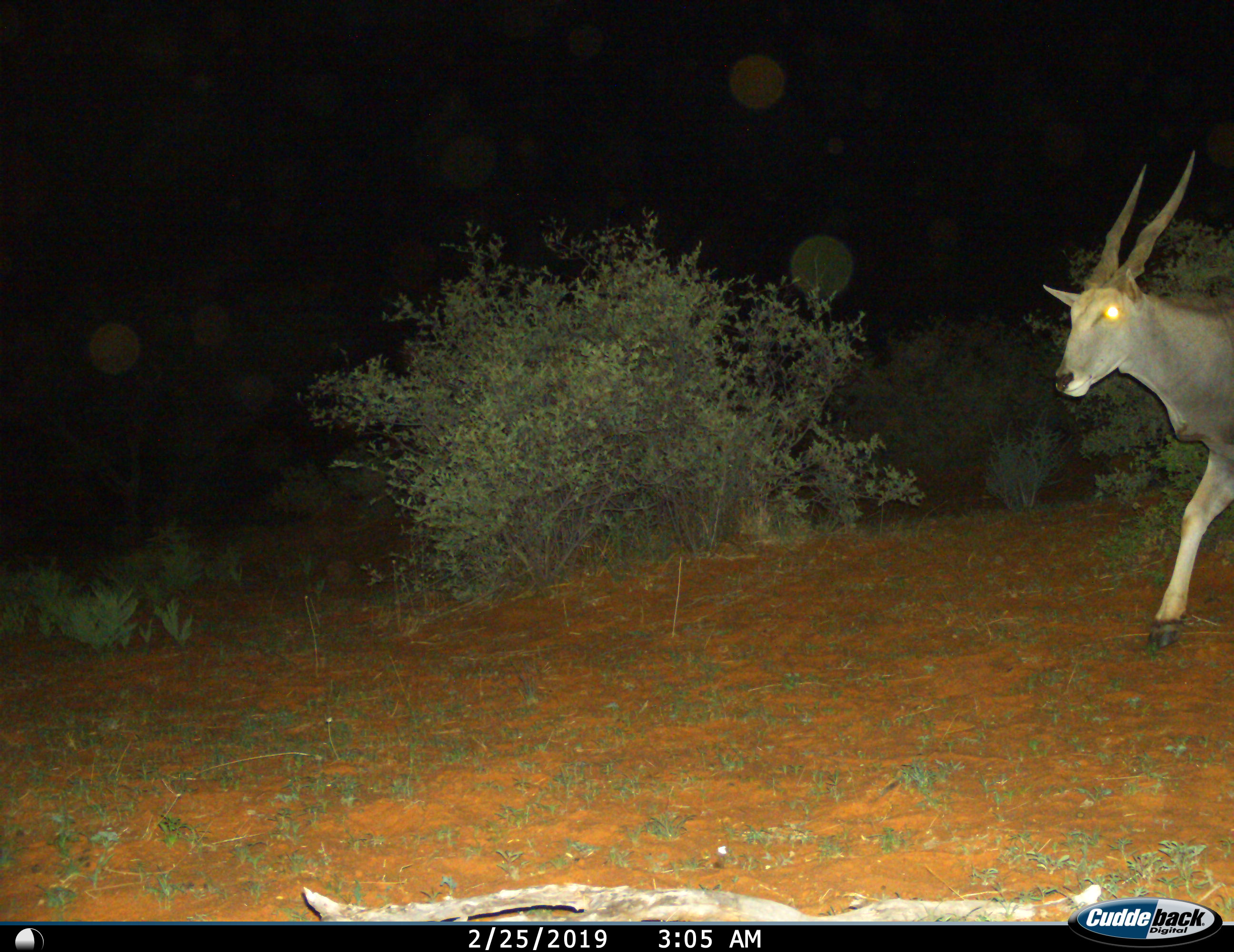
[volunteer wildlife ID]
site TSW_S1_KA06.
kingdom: Animalia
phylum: Chordata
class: Mammalia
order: Artiodactyla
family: Bovidae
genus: Tragelaphus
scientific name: Tragelaphus oryx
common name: eland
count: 1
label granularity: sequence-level